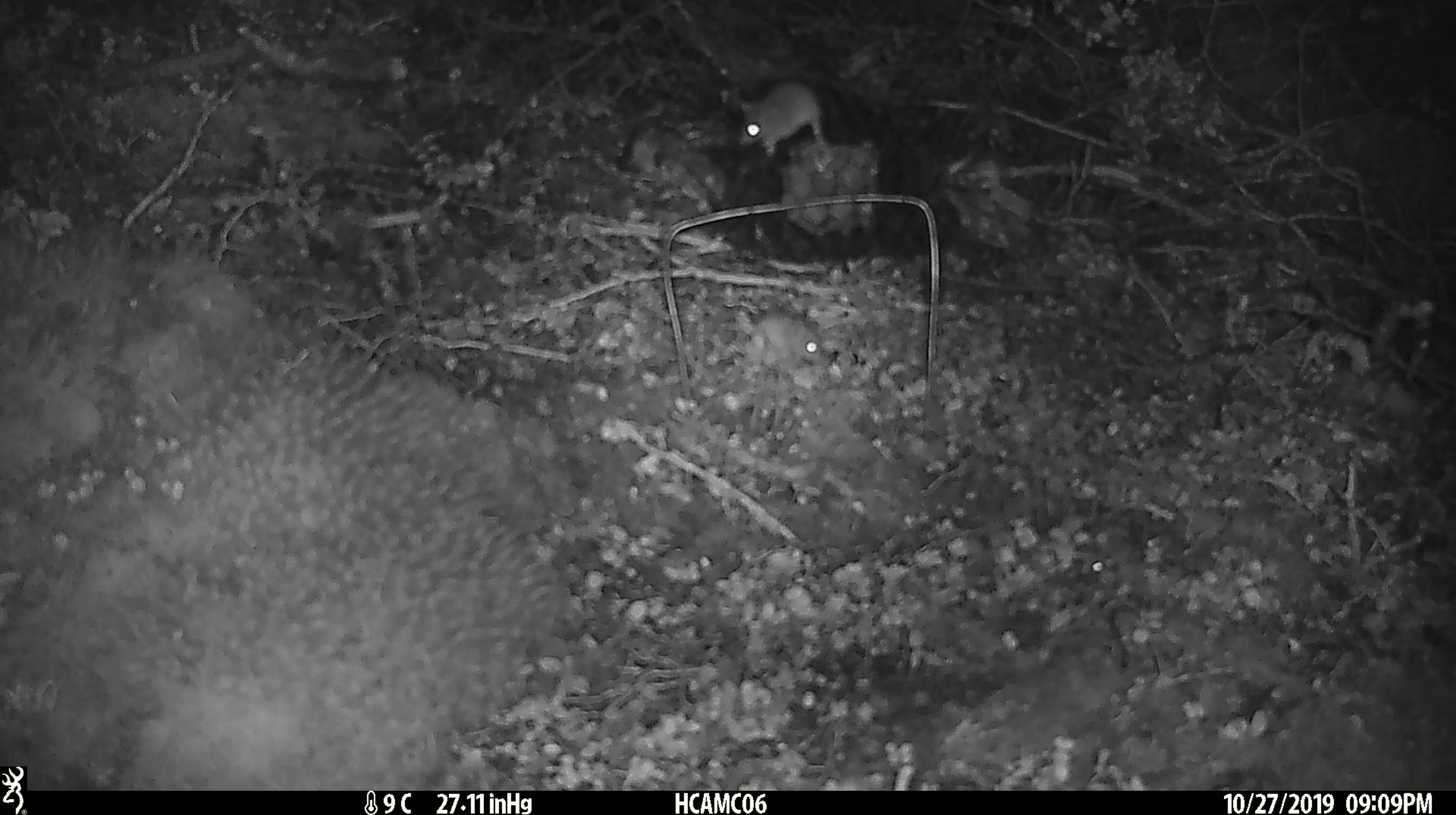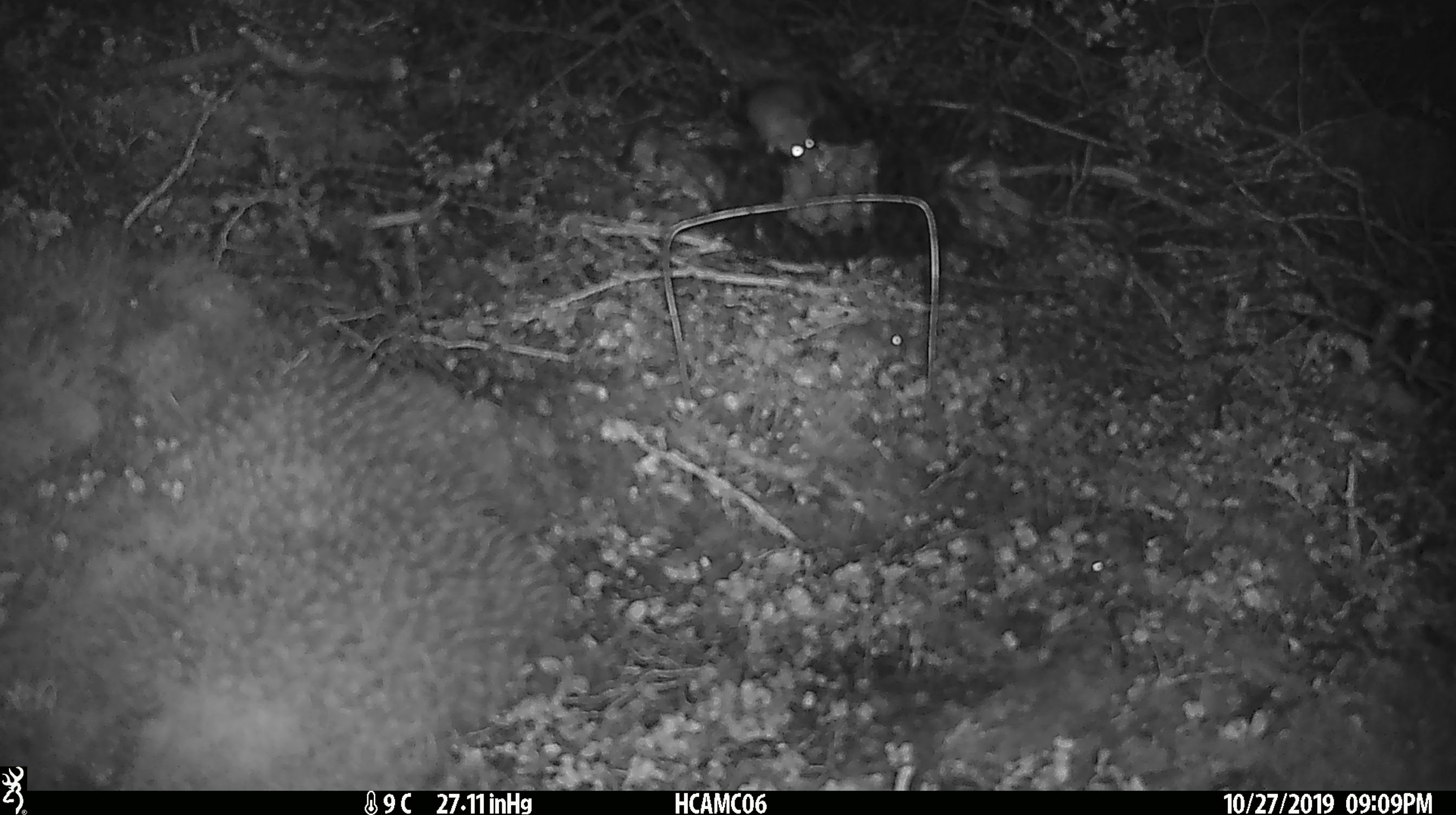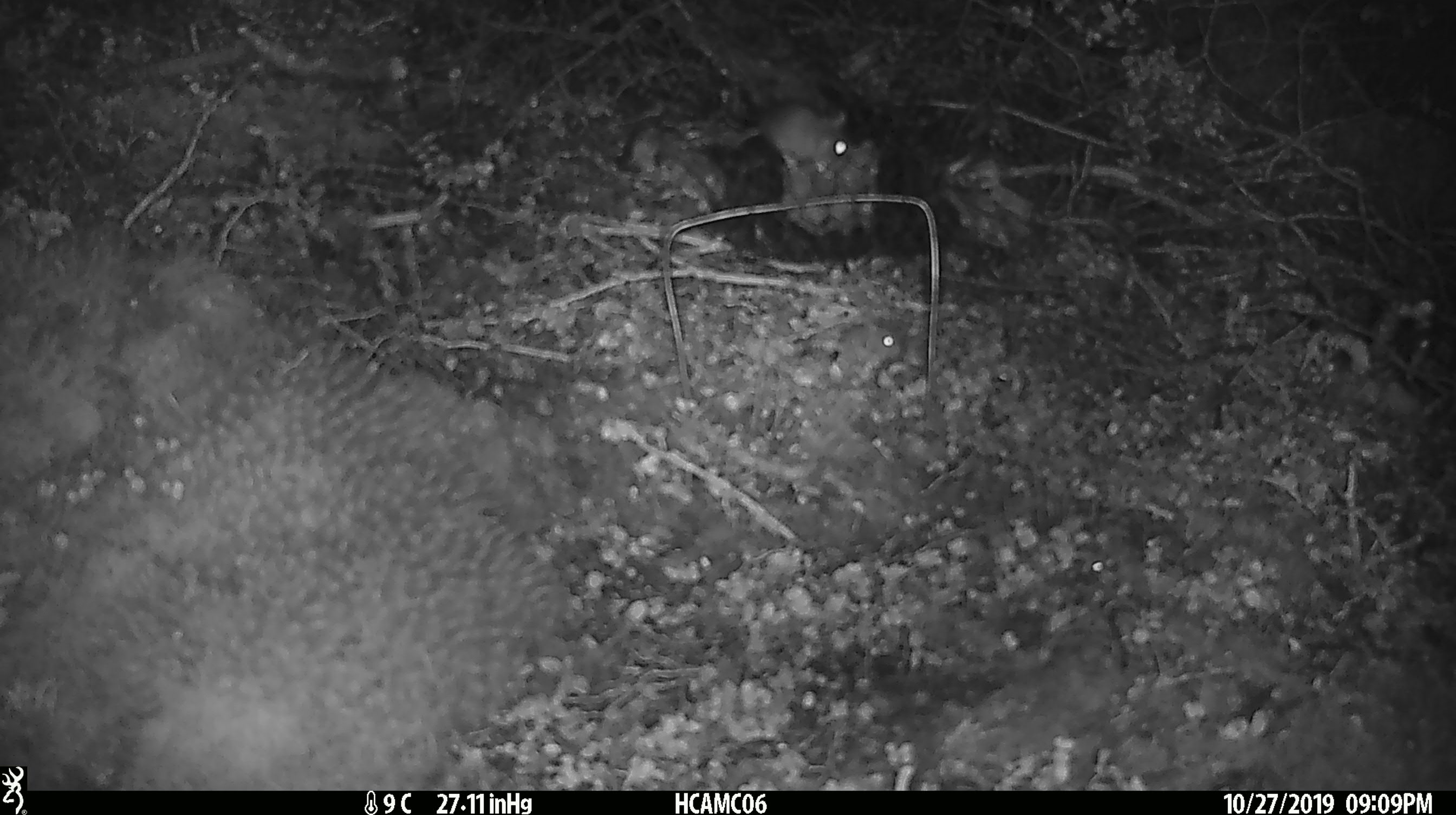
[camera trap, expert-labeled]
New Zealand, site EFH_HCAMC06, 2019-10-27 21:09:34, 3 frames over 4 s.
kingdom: Animalia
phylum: Chordata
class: Mammalia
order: Rodentia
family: Muridae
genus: Mus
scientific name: Mus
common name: mouse